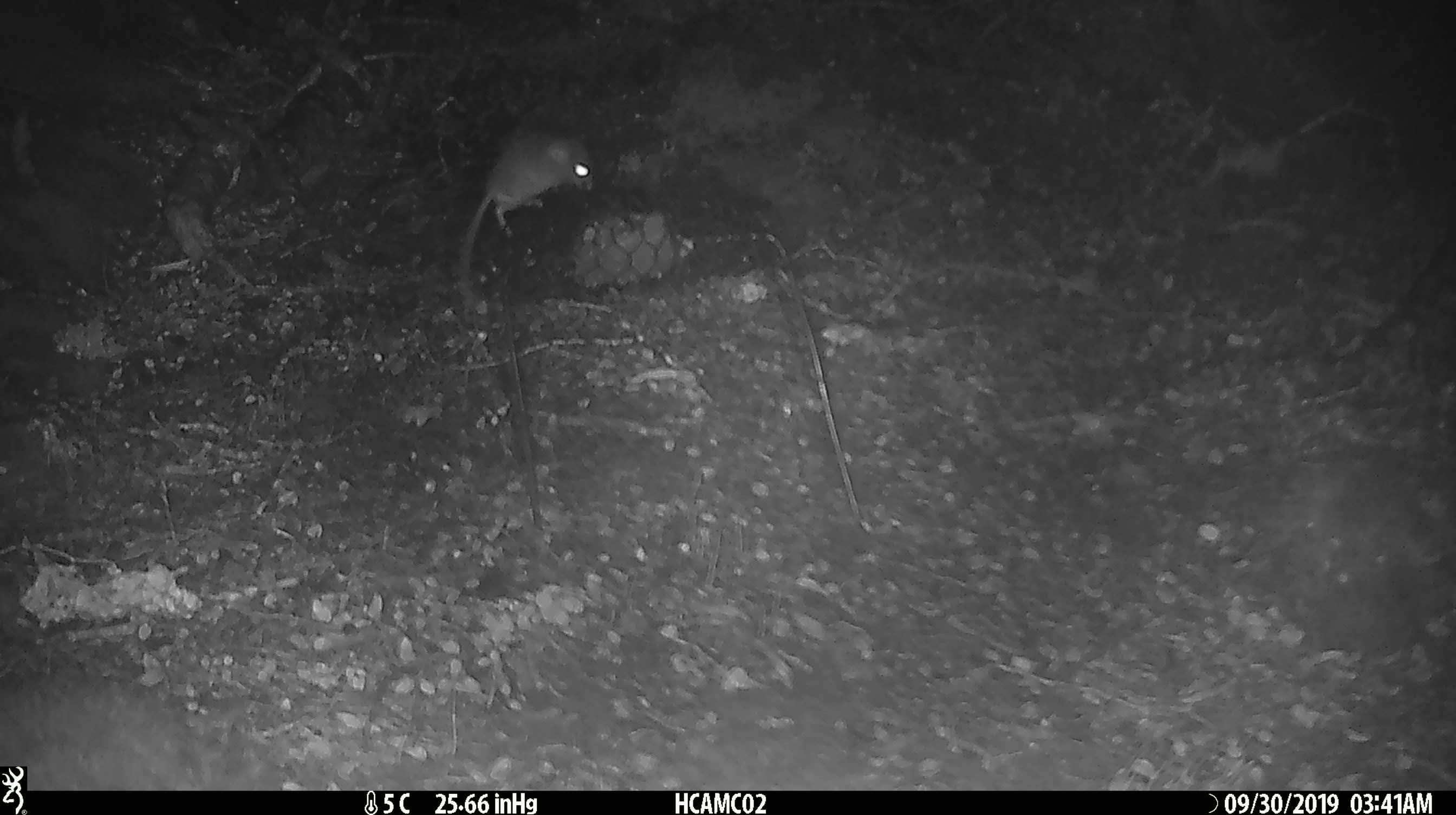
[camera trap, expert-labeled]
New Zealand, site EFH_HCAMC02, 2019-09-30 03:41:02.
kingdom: Animalia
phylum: Chordata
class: Mammalia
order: Rodentia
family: Muridae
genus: Mus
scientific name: Mus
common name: mouse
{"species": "mouse (Mus)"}